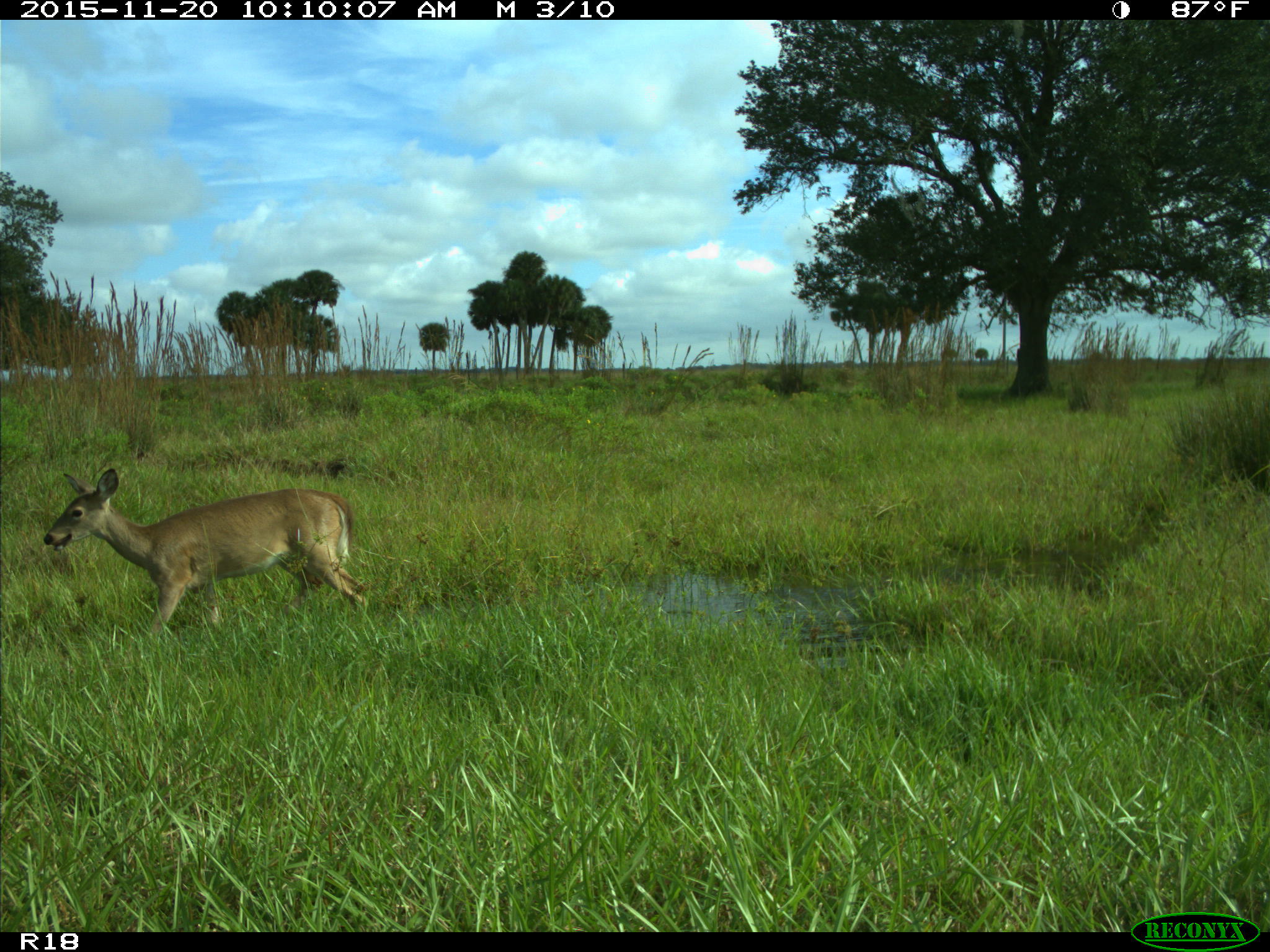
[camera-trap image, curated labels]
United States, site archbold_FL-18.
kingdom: Animalia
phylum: Chordata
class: Mammalia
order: Artiodactyla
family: Cervidae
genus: Odocoileus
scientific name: Odocoileus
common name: deer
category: unidentified deer